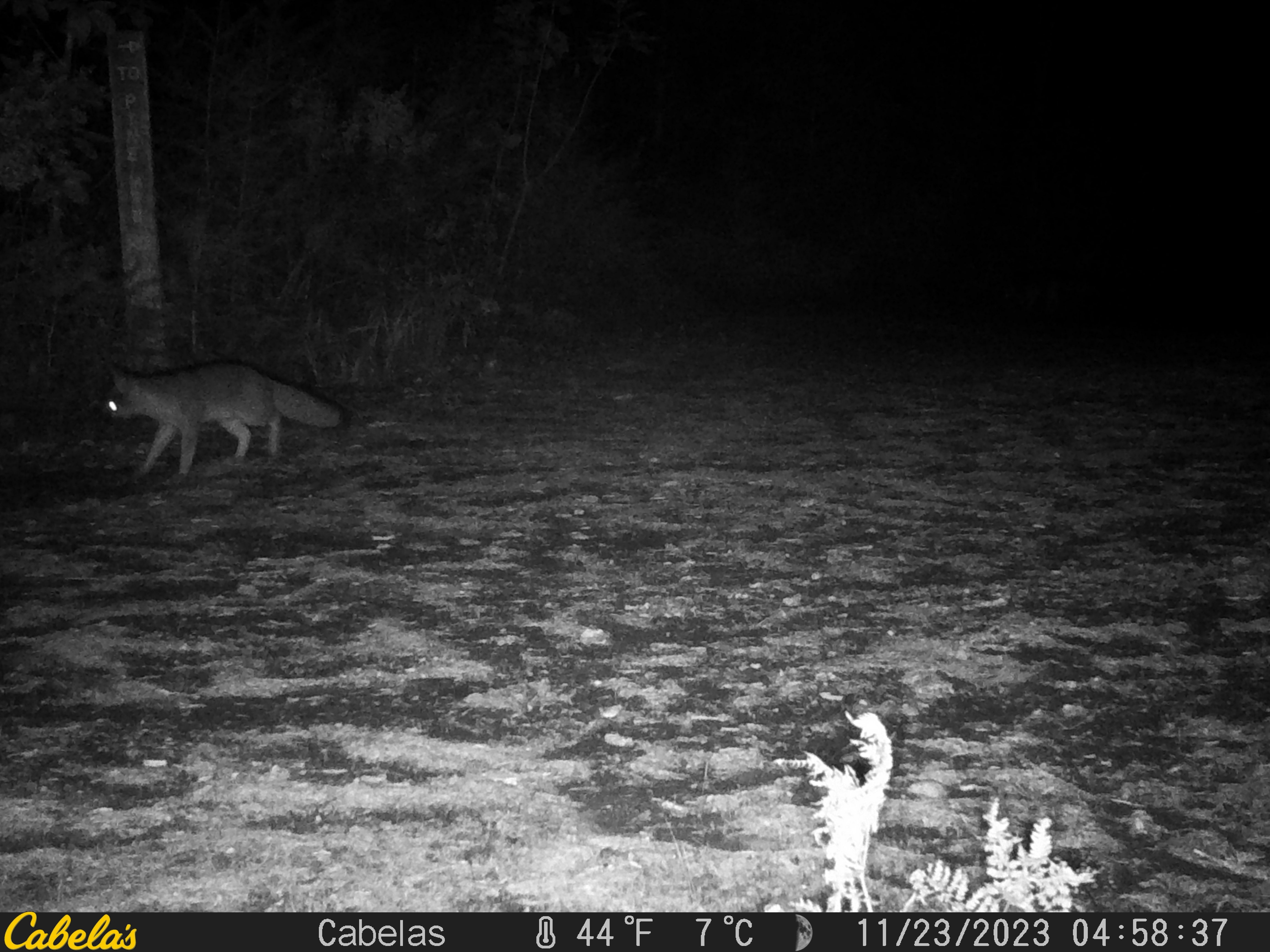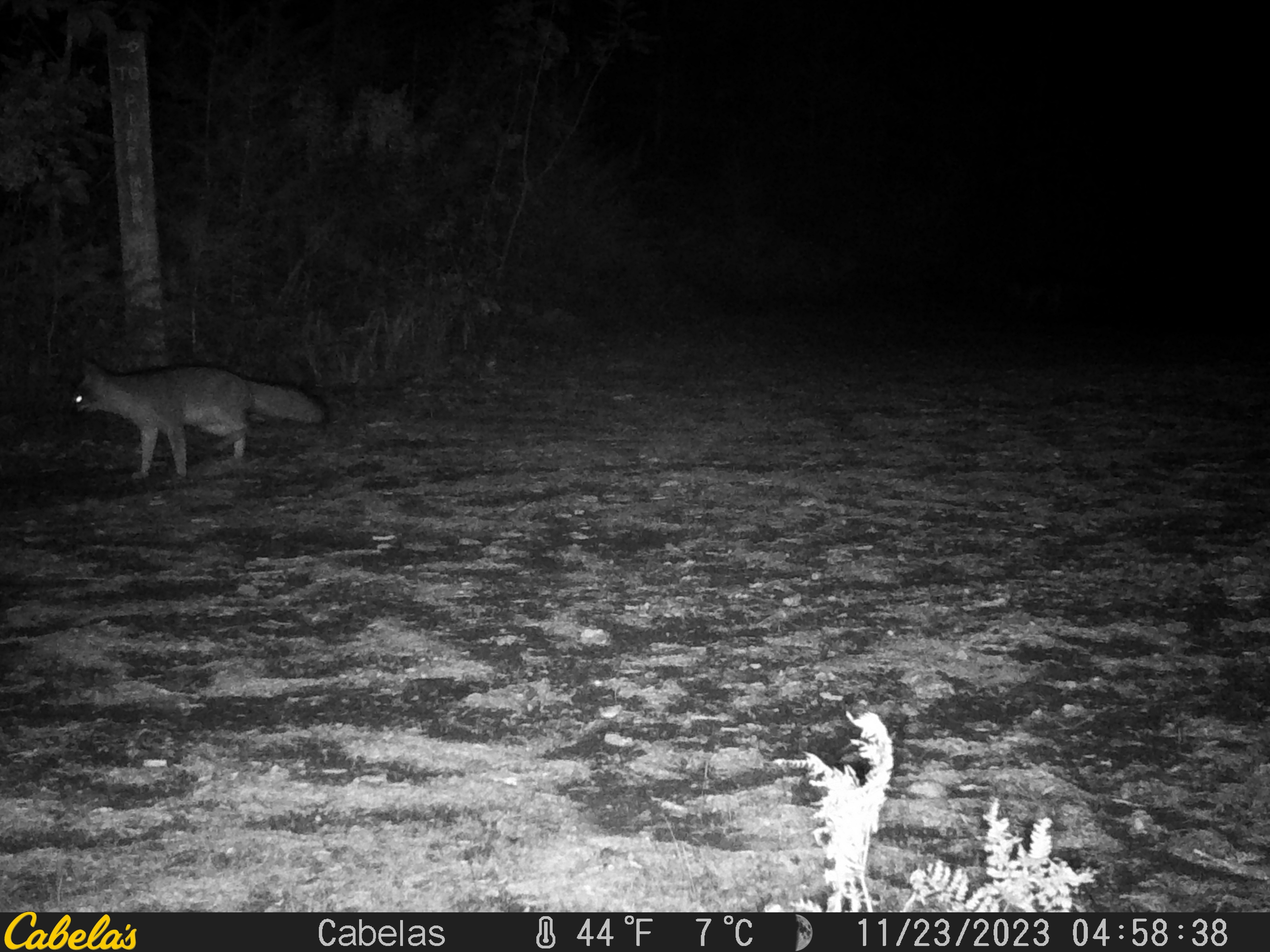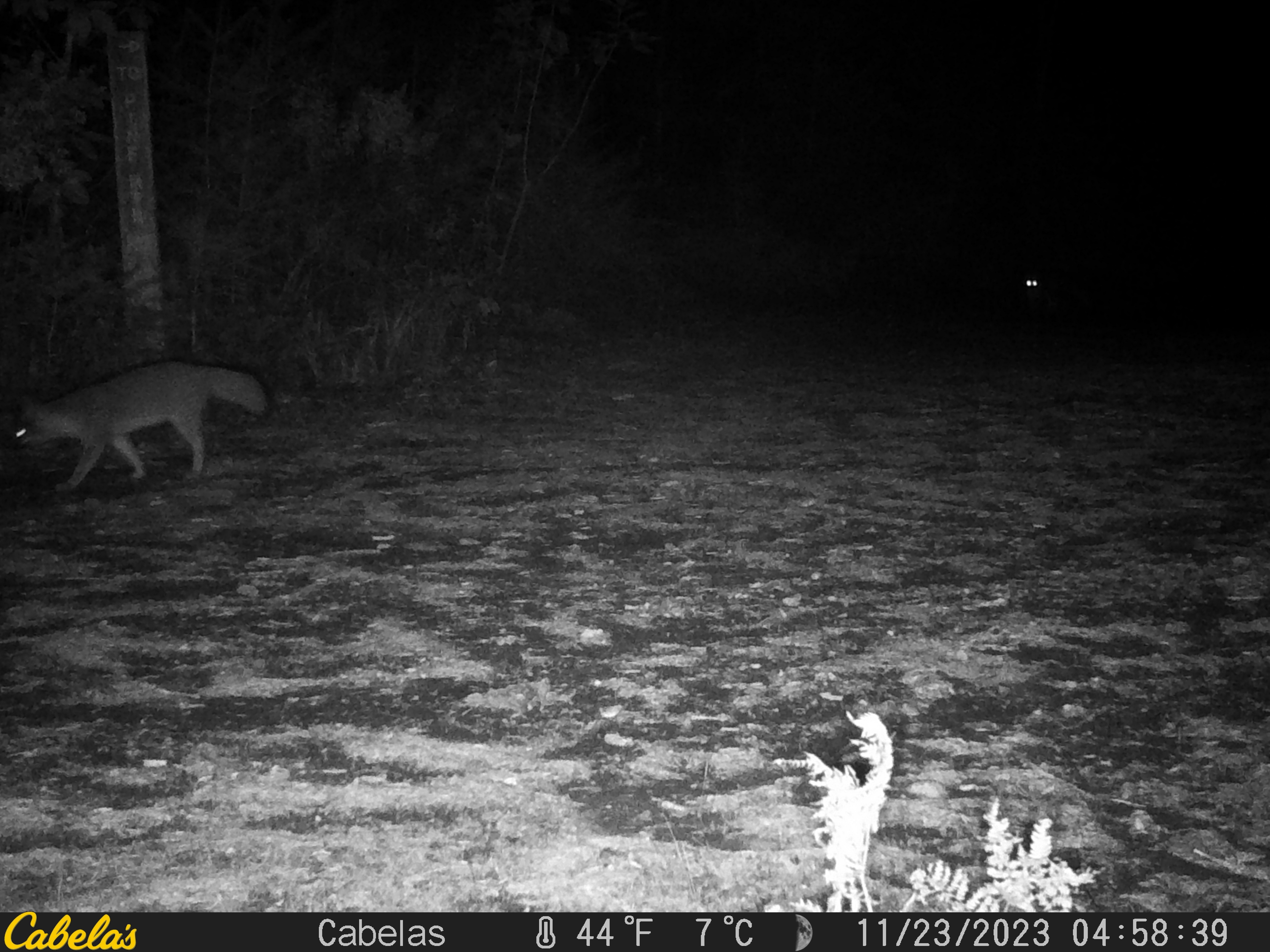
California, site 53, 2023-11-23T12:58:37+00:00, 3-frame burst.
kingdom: Animalia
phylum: Chordata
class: Mammalia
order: Carnivora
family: Canidae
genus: Urocyon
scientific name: Urocyon cinereoargenteus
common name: gray fox